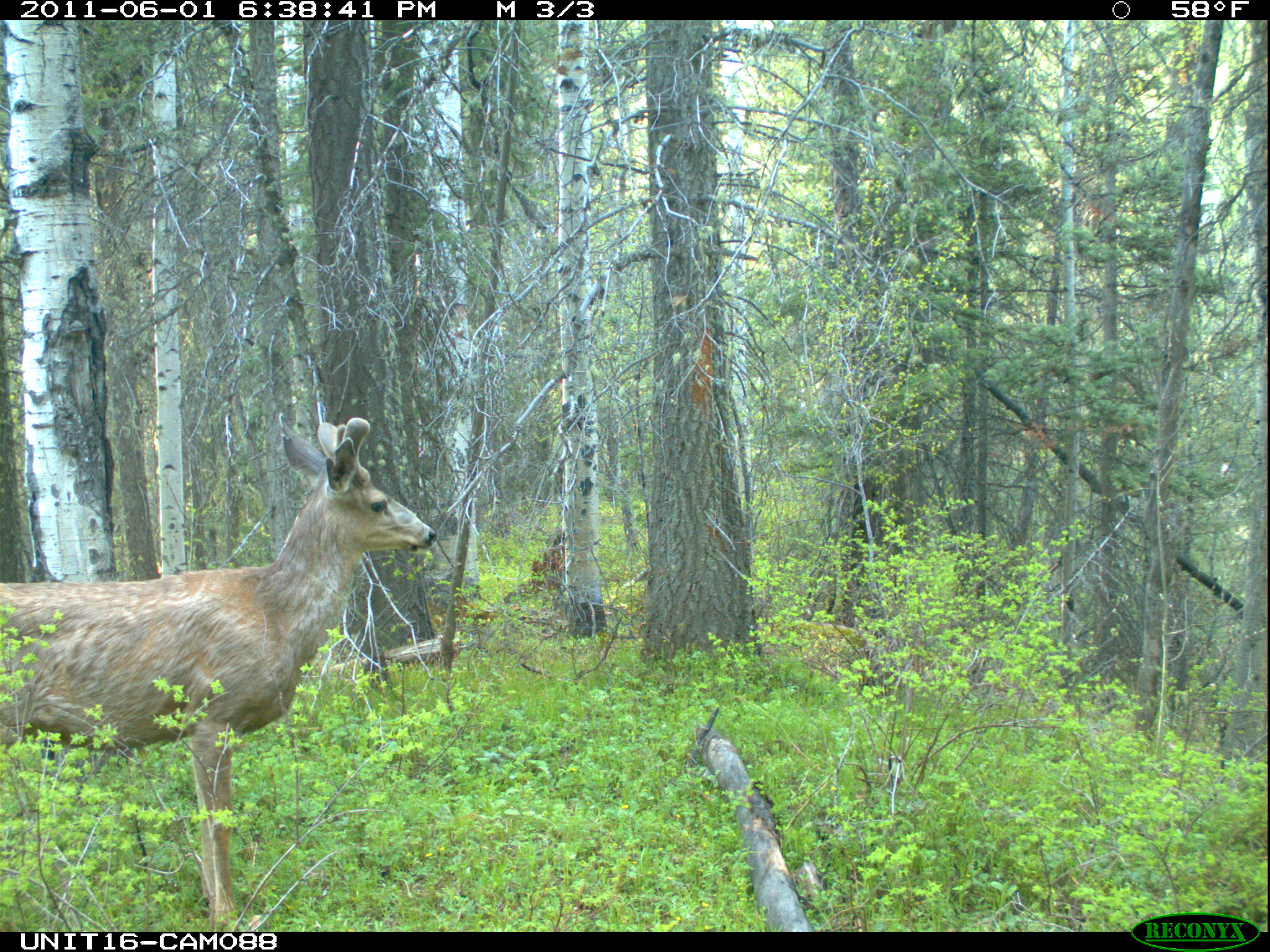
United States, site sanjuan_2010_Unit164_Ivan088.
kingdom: Animalia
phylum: Chordata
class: Mammalia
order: Artiodactyla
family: Cervidae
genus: Odocoileus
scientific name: Odocoileus hemionus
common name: mule deer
Odocoileus hemionus (mule deer).